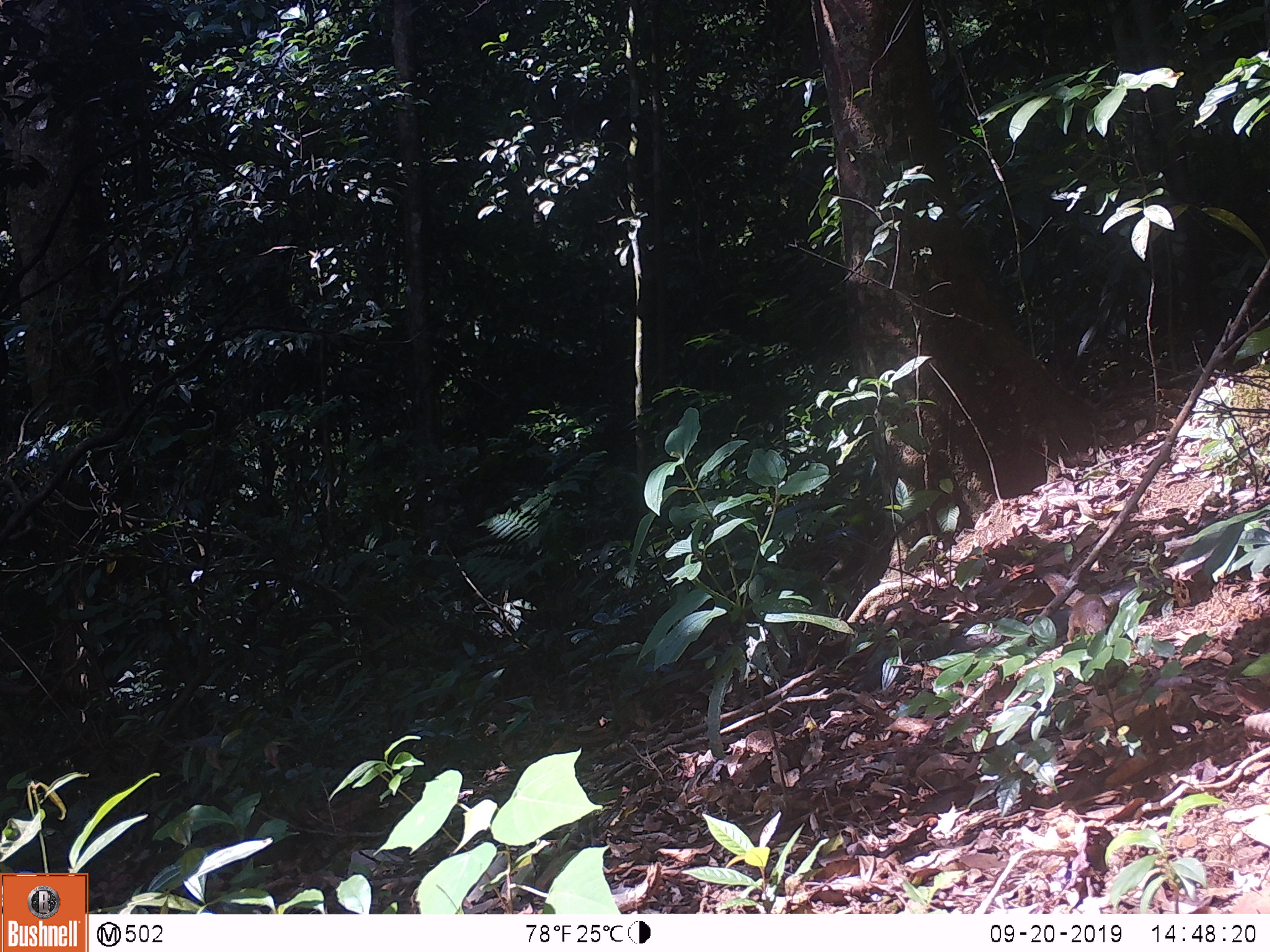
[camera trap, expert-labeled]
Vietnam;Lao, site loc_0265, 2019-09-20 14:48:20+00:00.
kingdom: Animalia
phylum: Chordata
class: Mammalia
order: Scandentia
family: Tupaiidae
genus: Tupaia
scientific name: Tupaia belangeri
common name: northern treeshrew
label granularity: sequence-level